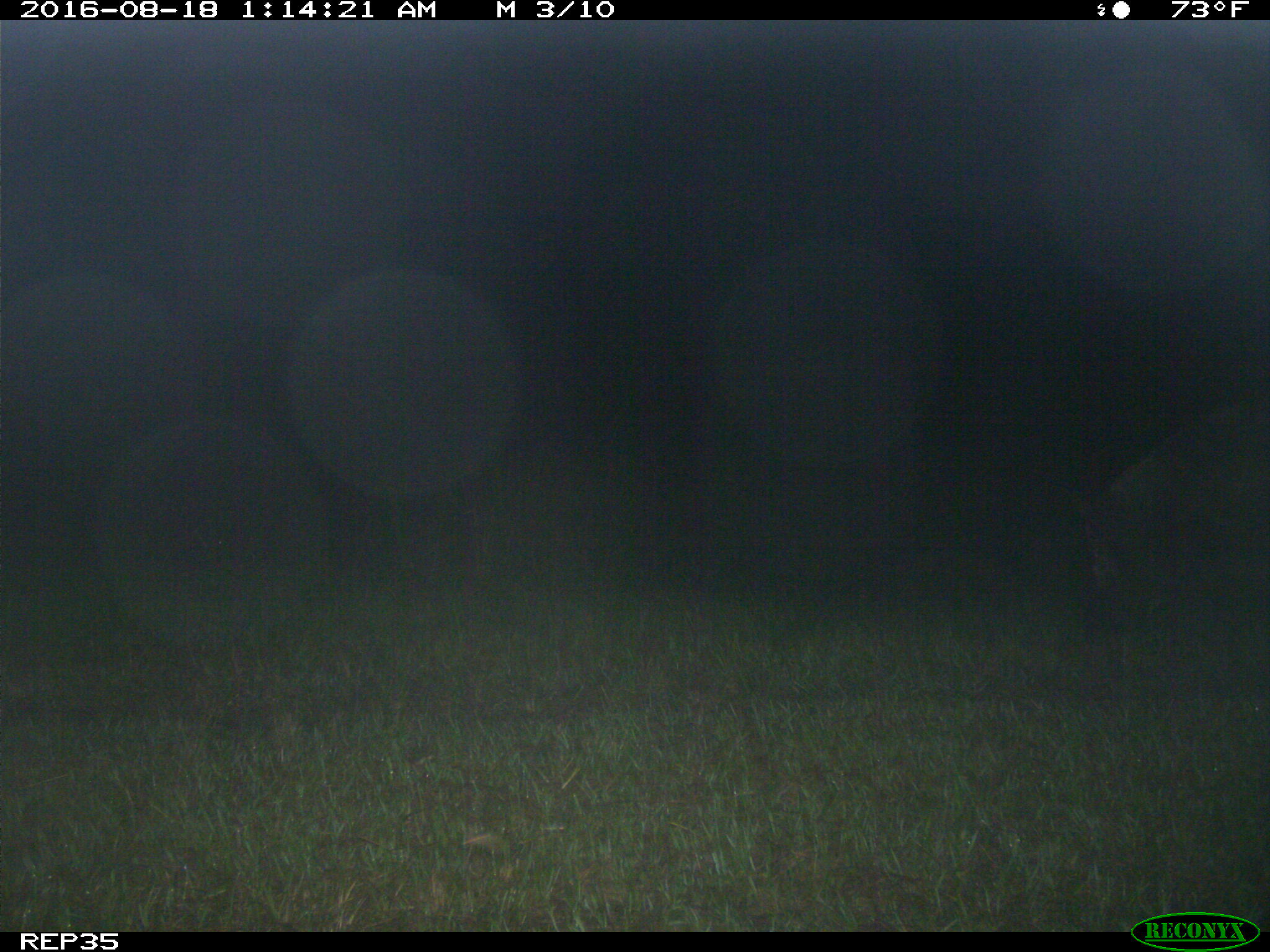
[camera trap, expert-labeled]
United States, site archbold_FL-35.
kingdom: Animalia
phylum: Chordata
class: Mammalia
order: Artiodactyla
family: Suidae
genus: Sus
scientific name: Sus scrofa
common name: wild boar